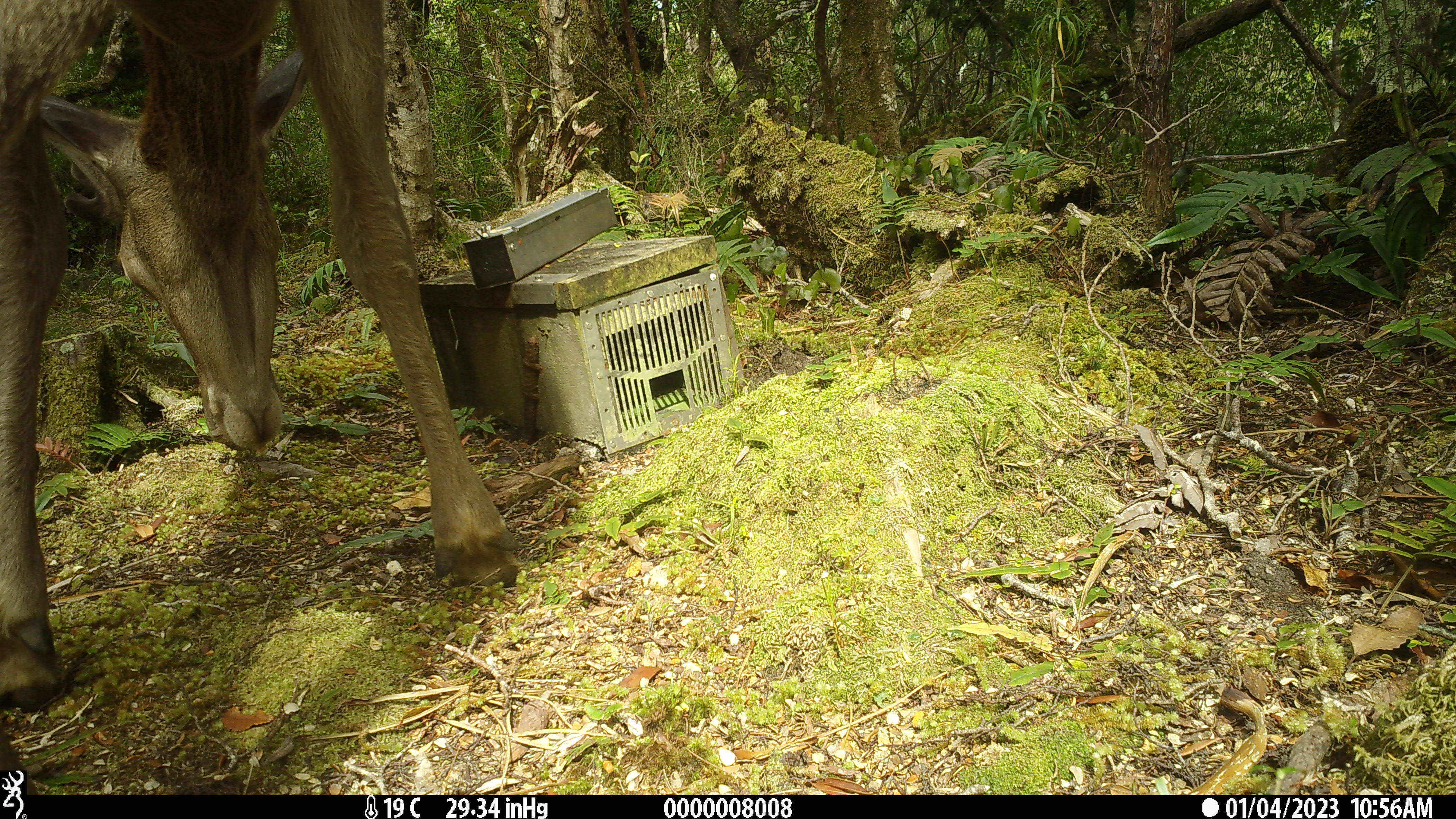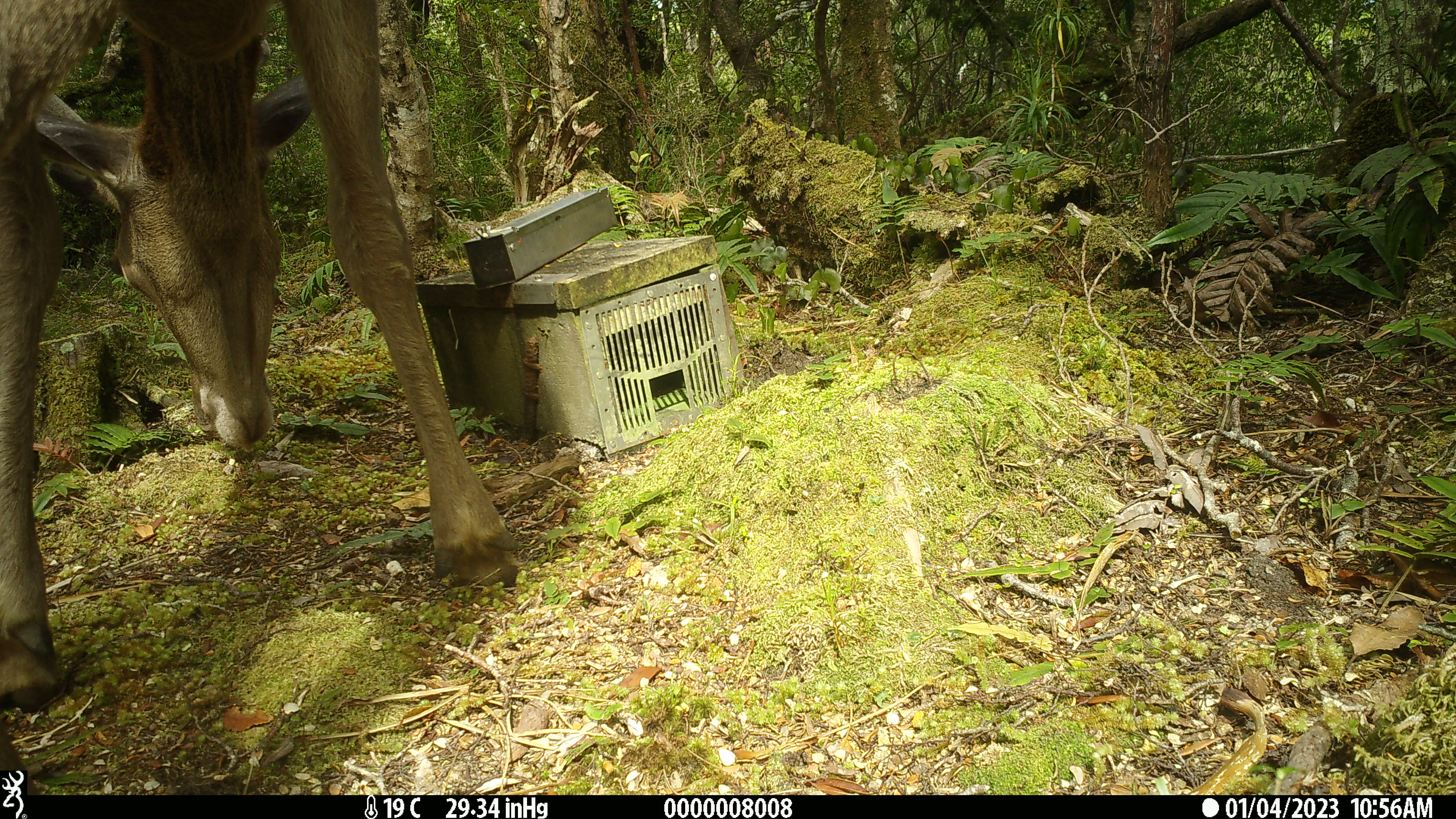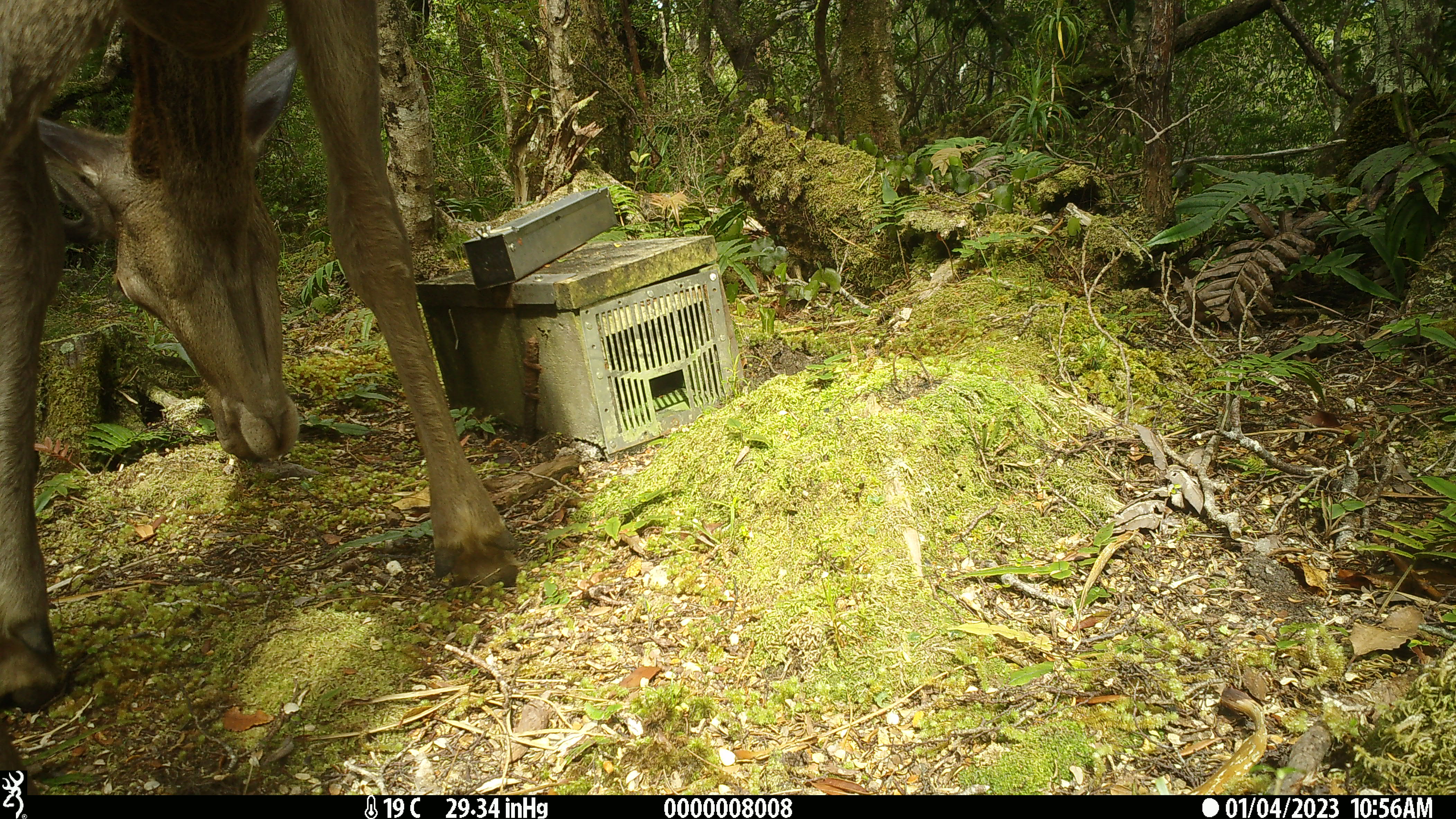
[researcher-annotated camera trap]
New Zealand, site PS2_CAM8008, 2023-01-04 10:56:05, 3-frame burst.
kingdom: Animalia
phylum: Chordata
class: Mammalia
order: Artiodactyla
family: Cervidae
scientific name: Cervidae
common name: deer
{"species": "deer (Cervidae)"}